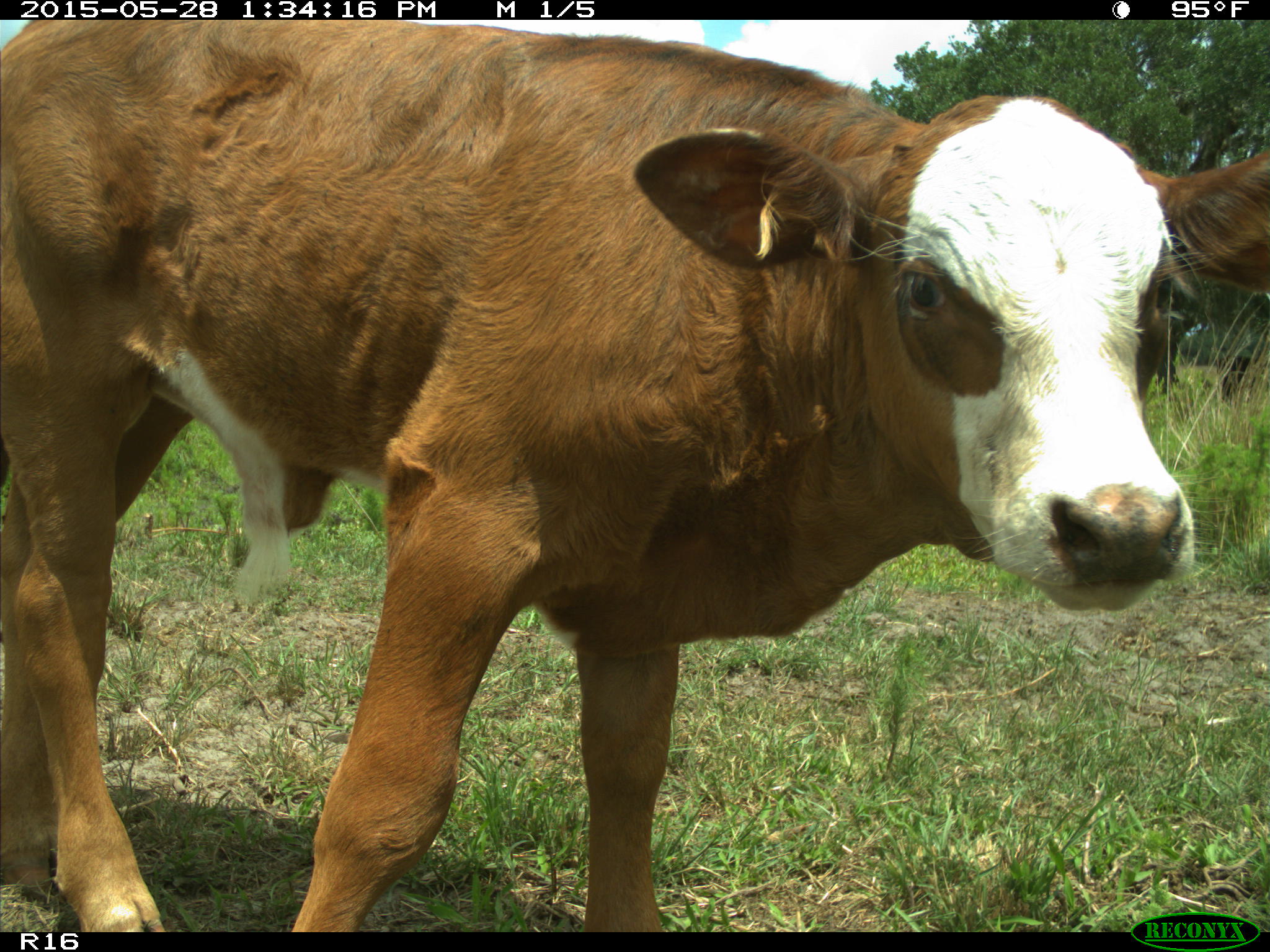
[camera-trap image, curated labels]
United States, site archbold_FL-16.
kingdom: Animalia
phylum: Chordata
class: Mammalia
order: Artiodactyla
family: Bovidae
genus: Bos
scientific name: Bos taurus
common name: domestic cow